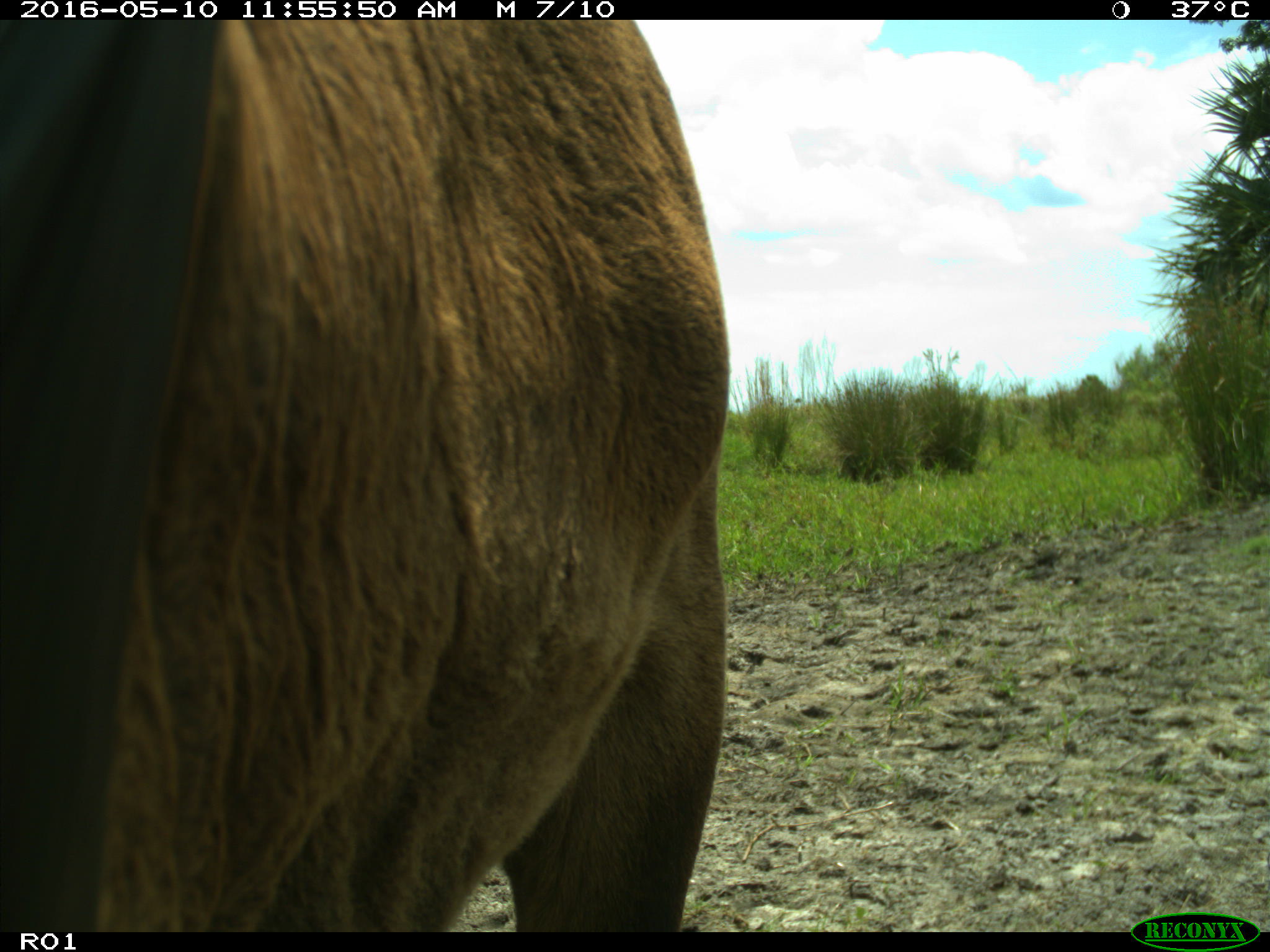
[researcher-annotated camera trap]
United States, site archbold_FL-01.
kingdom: Animalia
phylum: Chordata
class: Mammalia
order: Artiodactyla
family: Bovidae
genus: Bos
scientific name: Bos taurus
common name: domestic cow